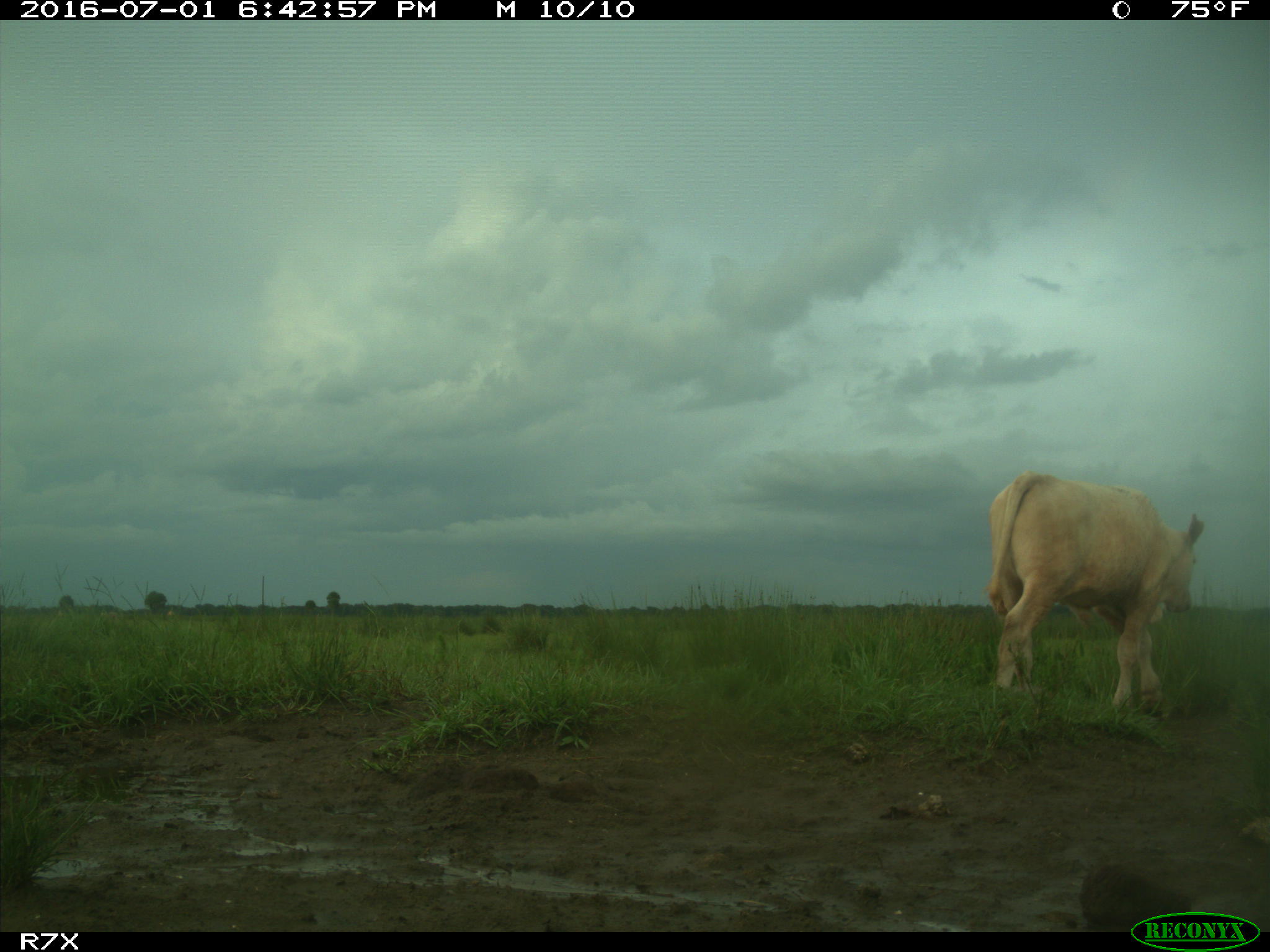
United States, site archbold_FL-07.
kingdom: Animalia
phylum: Chordata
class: Mammalia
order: Artiodactyla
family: Bovidae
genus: Bos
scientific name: Bos taurus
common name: domestic cow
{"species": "Bos taurus (domestic cow)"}